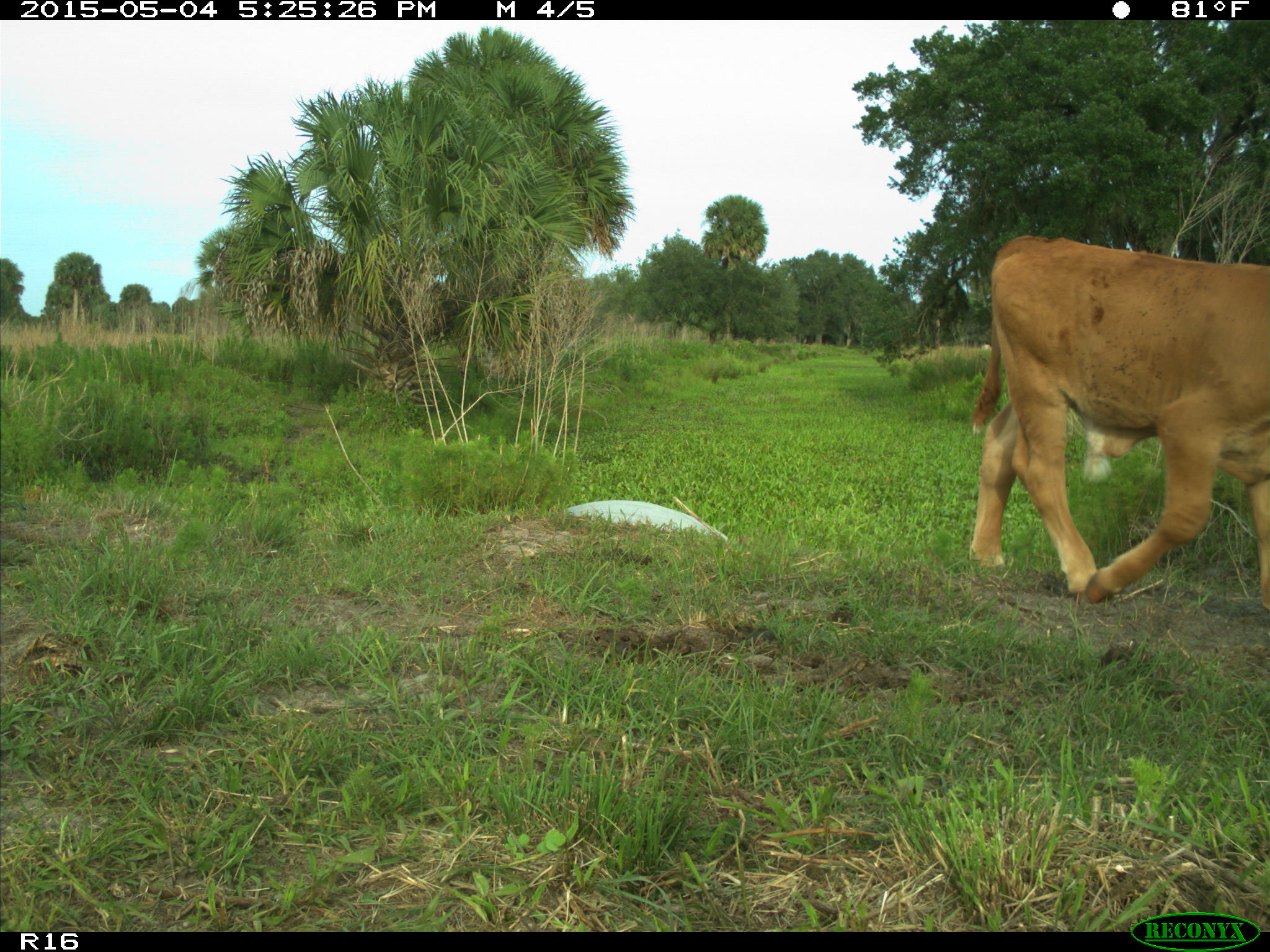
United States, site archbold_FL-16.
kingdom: Animalia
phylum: Chordata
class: Mammalia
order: Artiodactyla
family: Bovidae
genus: Bos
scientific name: Bos taurus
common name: domestic cow